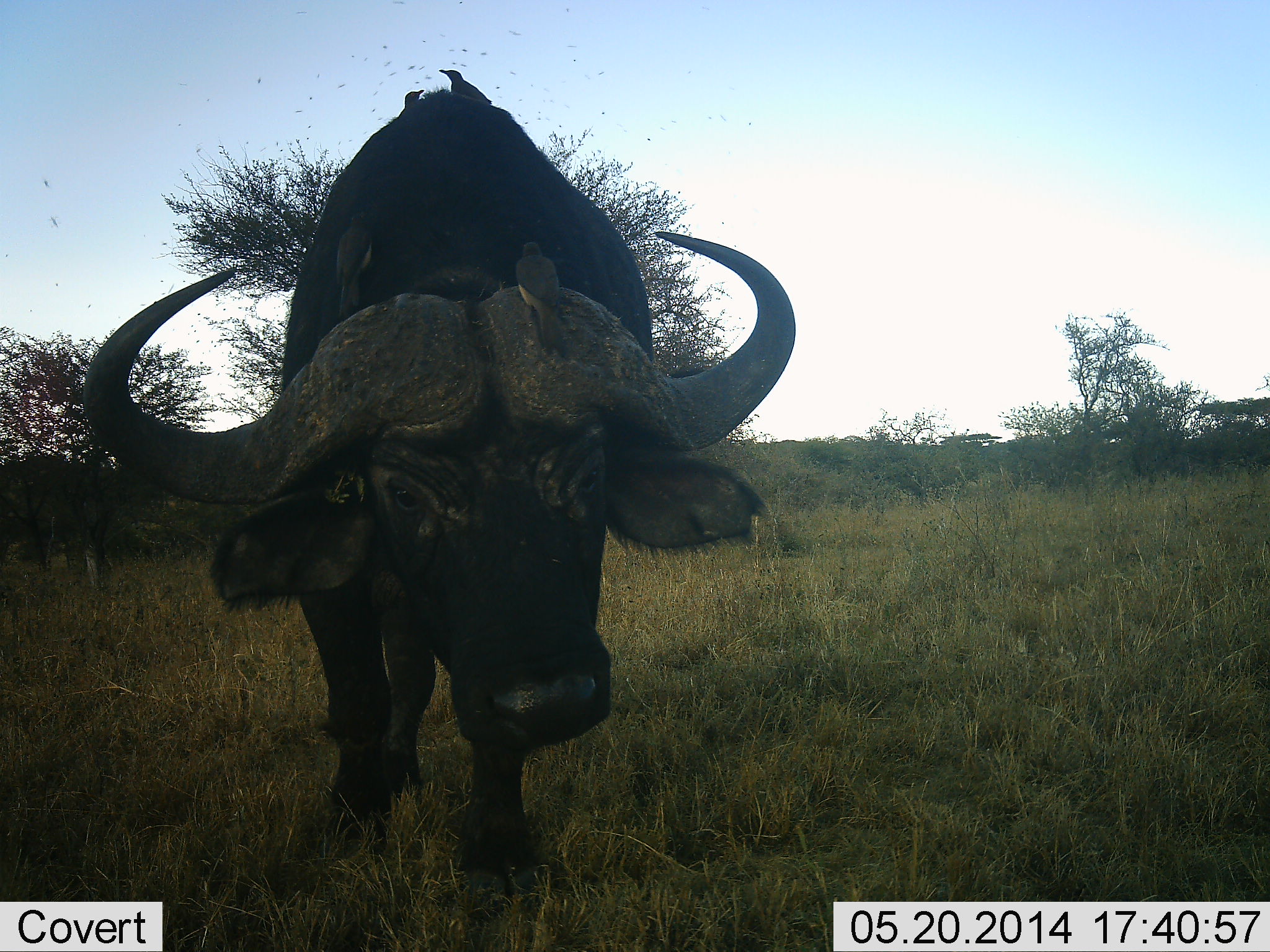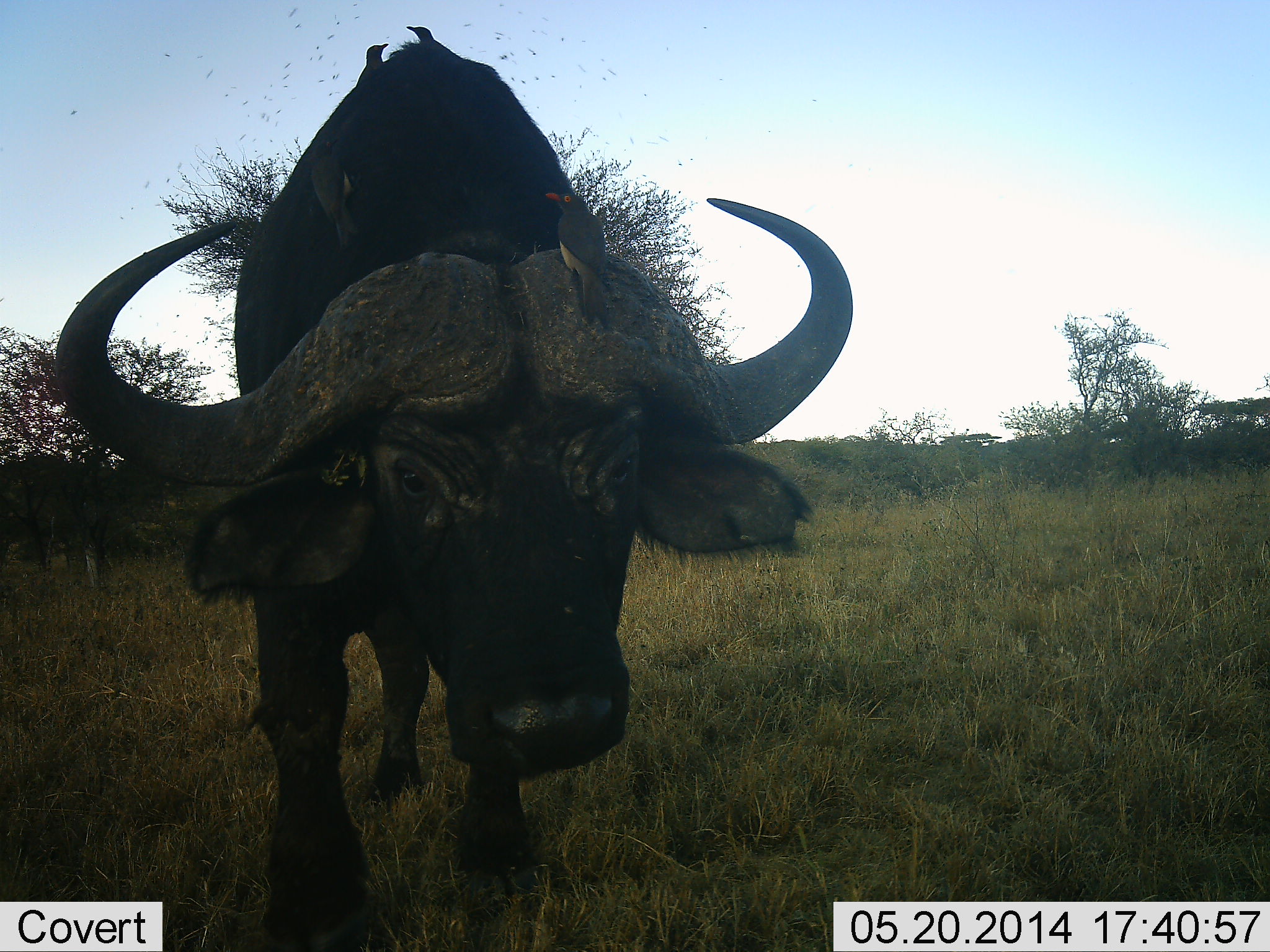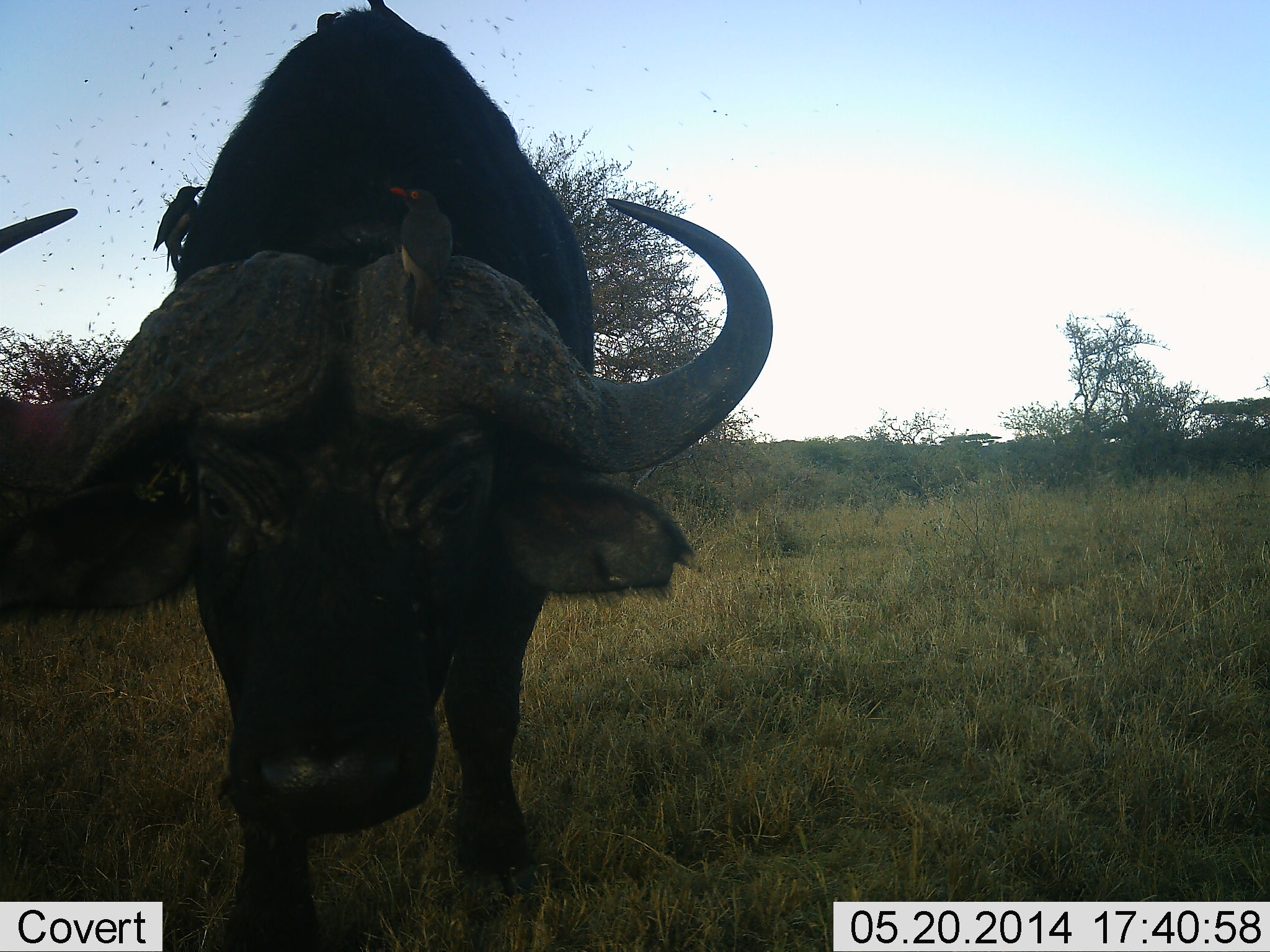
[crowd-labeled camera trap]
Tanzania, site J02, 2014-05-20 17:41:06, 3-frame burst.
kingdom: Animalia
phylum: Chordata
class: Mammalia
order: Artiodactyla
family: Bovidae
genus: Syncerus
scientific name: Syncerus caffer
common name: cape buffalo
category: buffalo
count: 1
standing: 50%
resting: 0%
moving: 50%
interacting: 6%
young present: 0%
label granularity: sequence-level